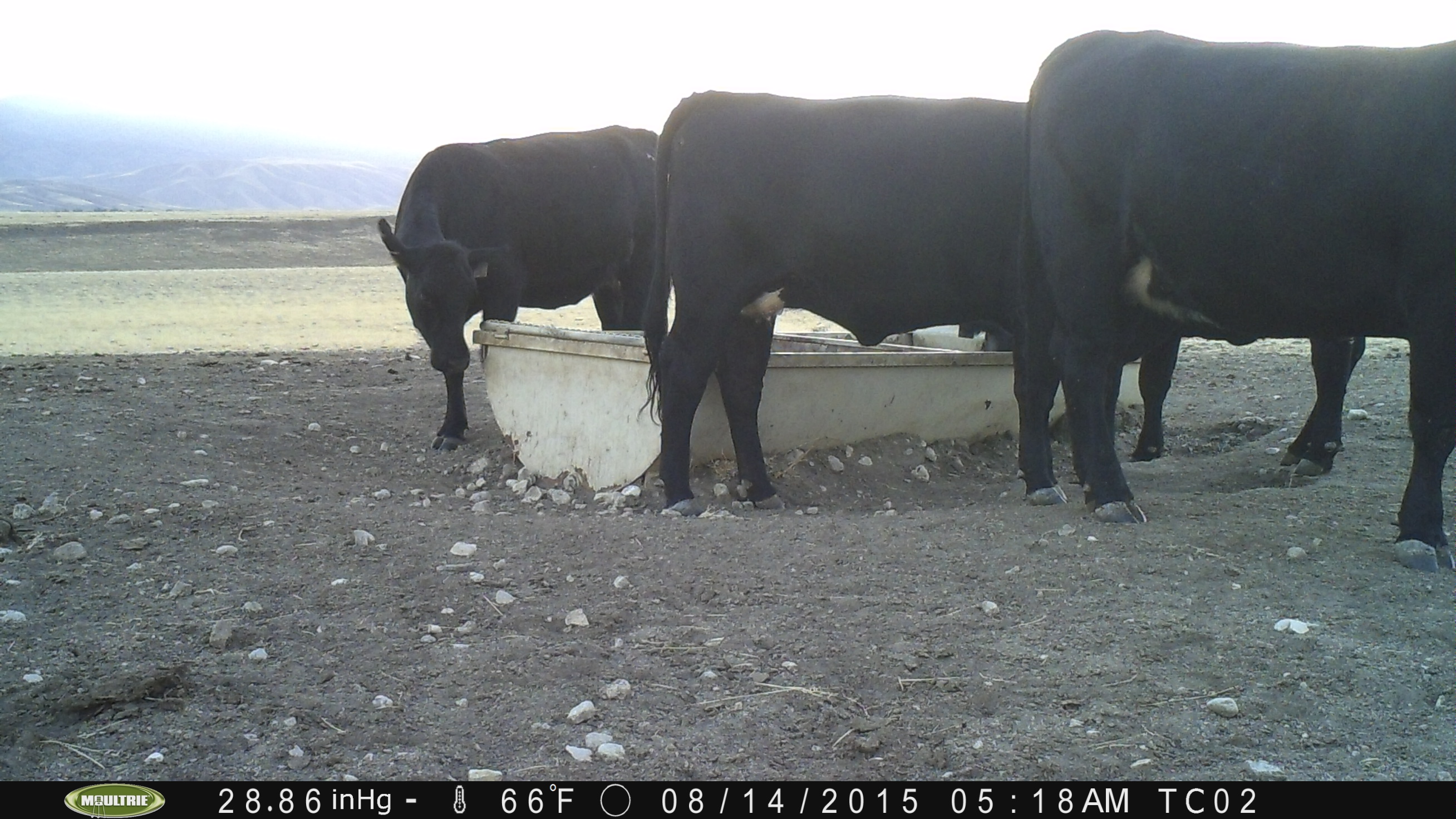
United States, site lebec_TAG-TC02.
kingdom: Animalia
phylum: Chordata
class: Mammalia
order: Artiodactyla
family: Bovidae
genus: Bos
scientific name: Bos taurus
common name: domestic cow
Bos taurus (domestic cow).